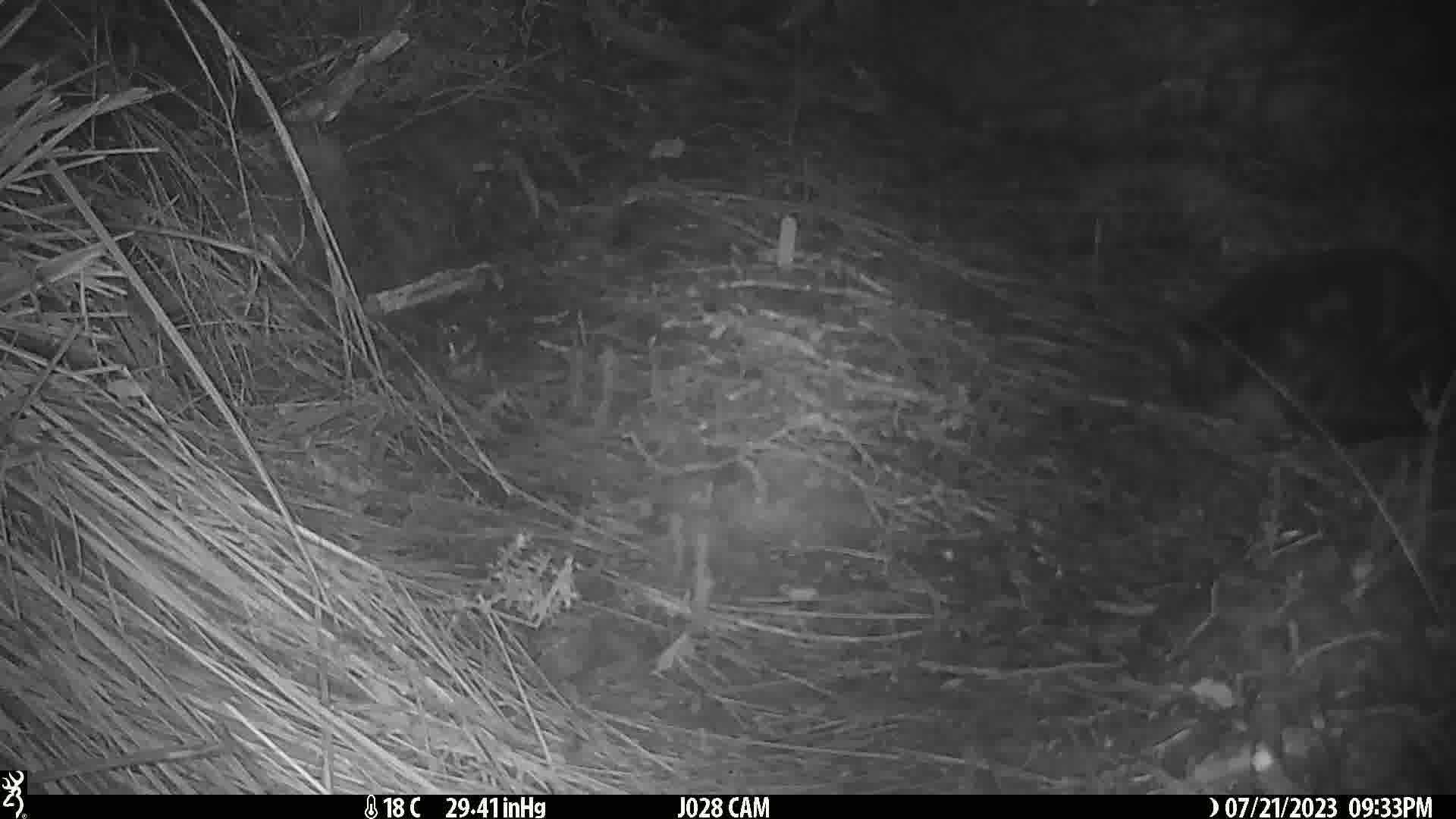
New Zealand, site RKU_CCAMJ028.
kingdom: Animalia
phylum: Chordata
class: Mammalia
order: Carnivora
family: Felidae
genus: Felis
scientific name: Felis catus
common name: domestic cat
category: cat